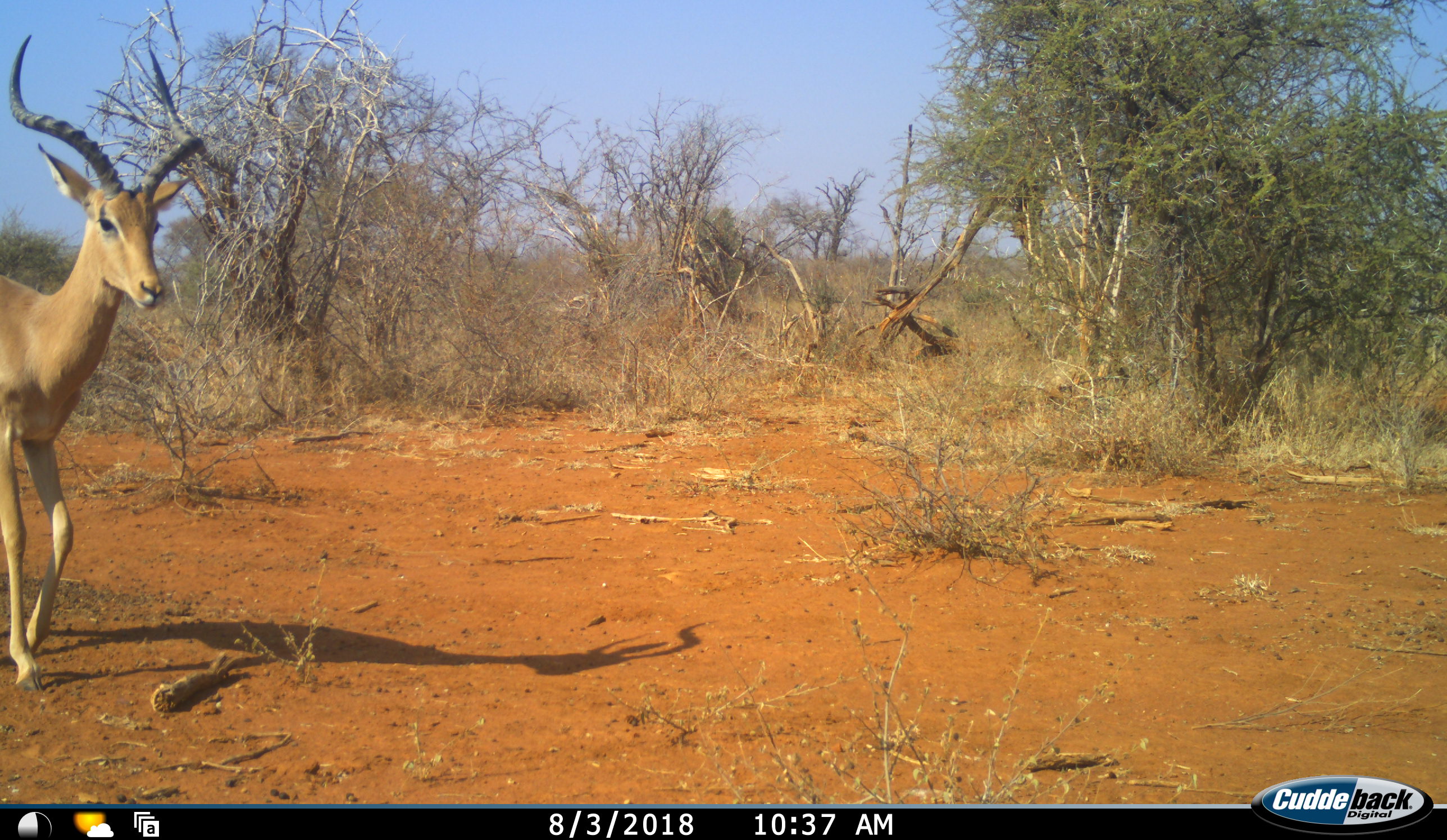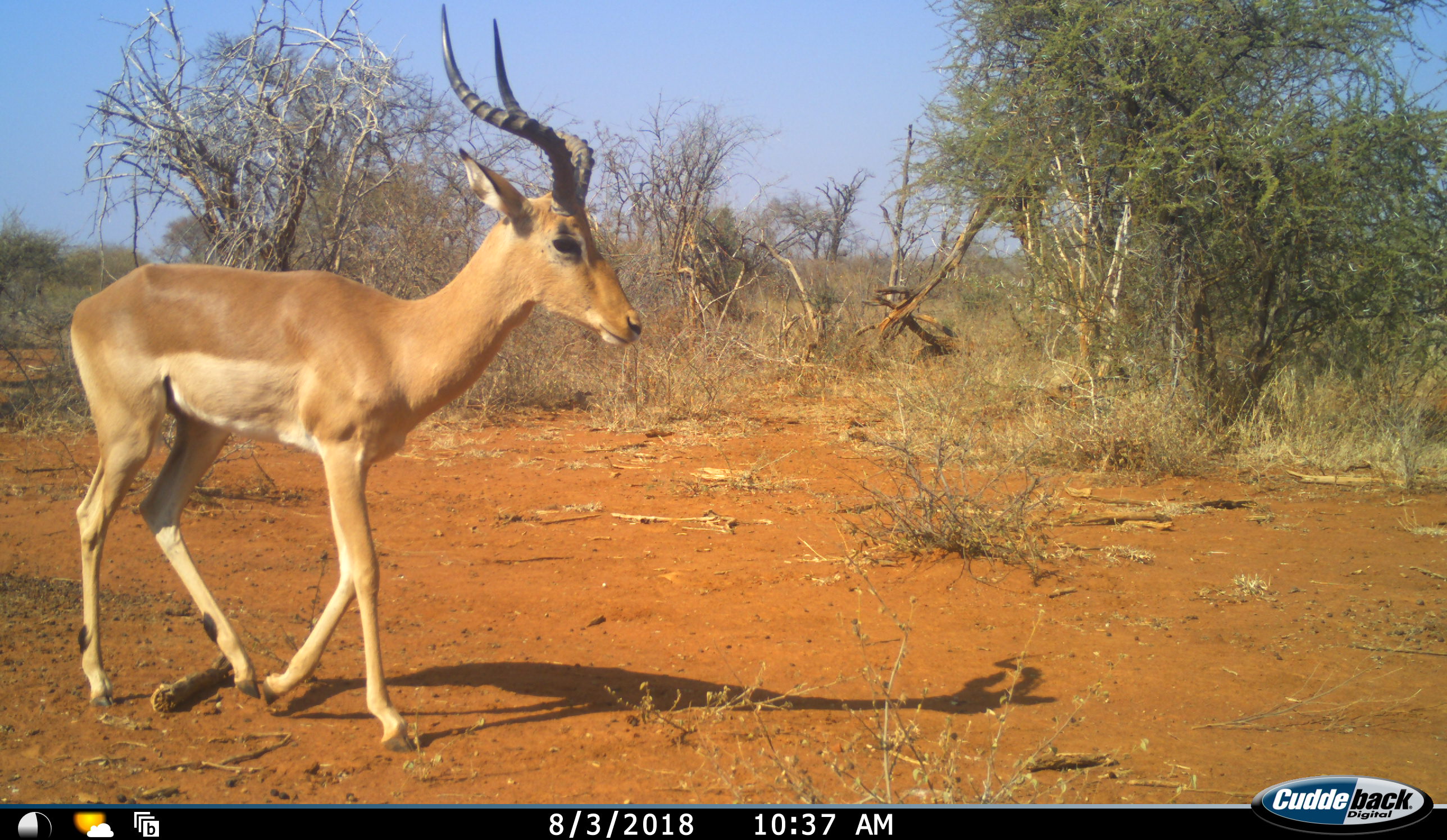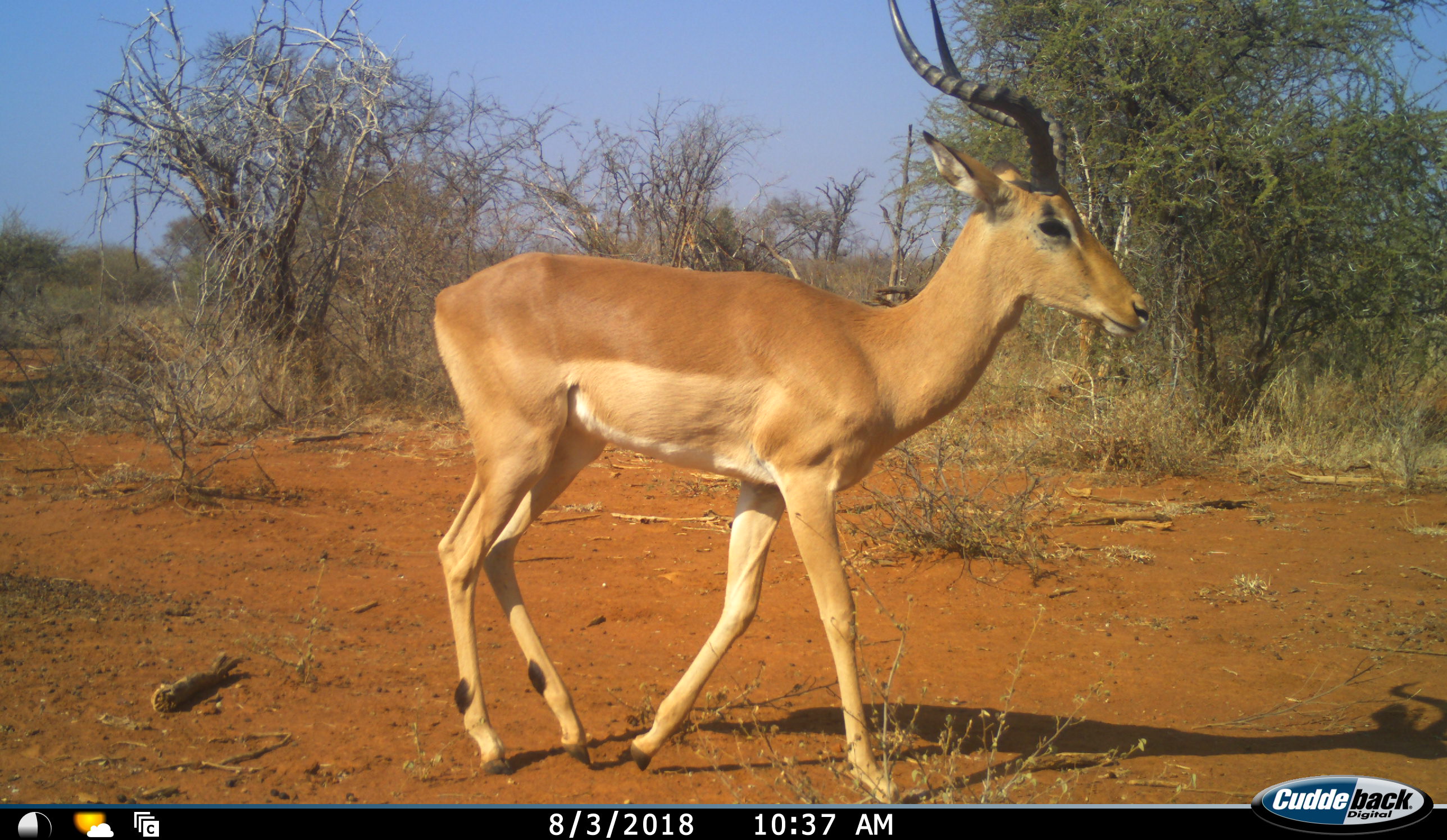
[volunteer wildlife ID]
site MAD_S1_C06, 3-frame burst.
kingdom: Animalia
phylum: Chordata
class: Mammalia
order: Artiodactyla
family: Bovidae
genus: Aepyceros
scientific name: Aepyceros melampus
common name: impala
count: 1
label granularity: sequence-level